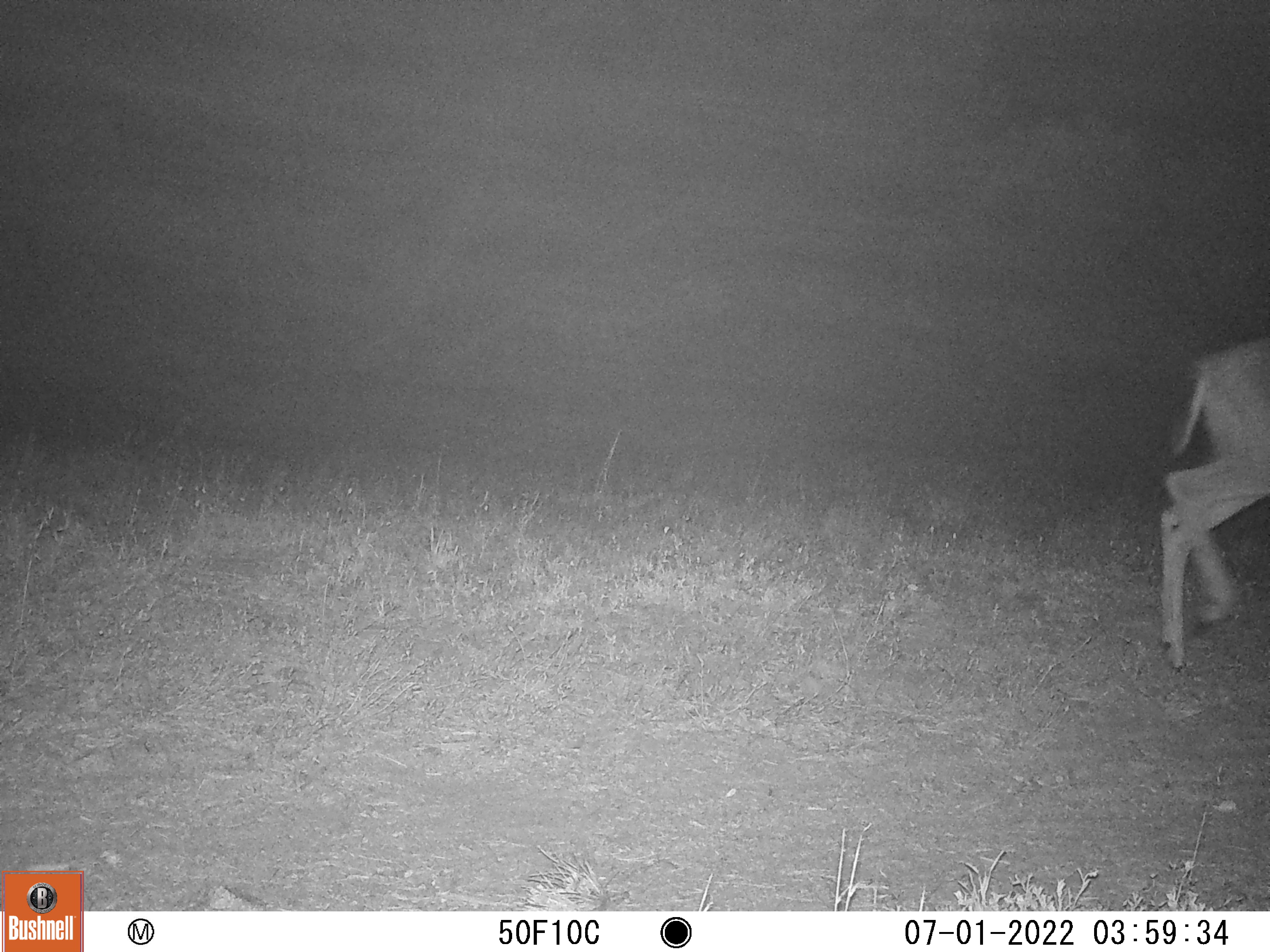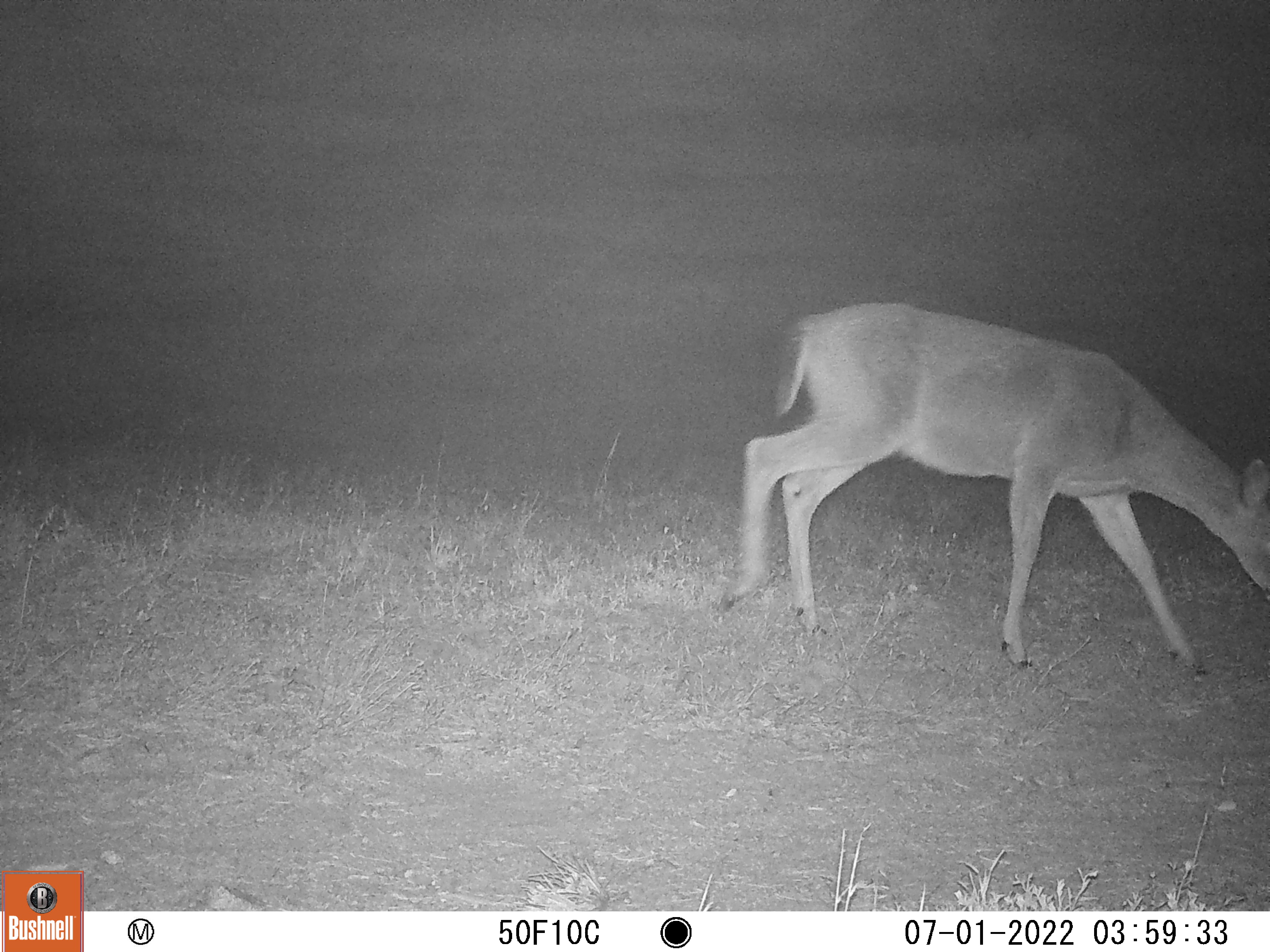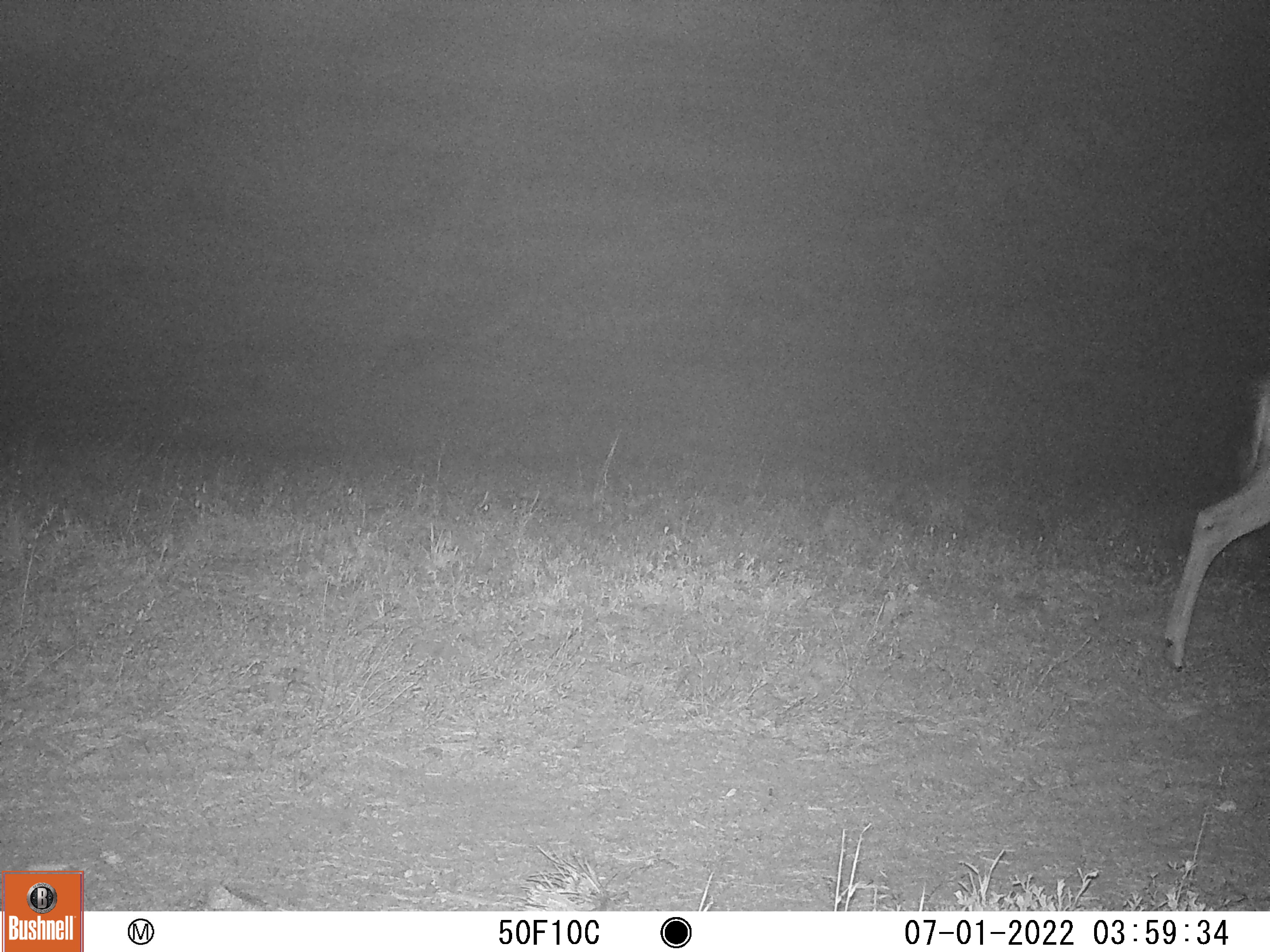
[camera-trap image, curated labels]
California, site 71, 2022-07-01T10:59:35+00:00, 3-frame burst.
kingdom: Animalia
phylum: Chordata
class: Mammalia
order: Artiodactyla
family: Cervidae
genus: Odocoileus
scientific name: Odocoileus hemionus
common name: mule deer